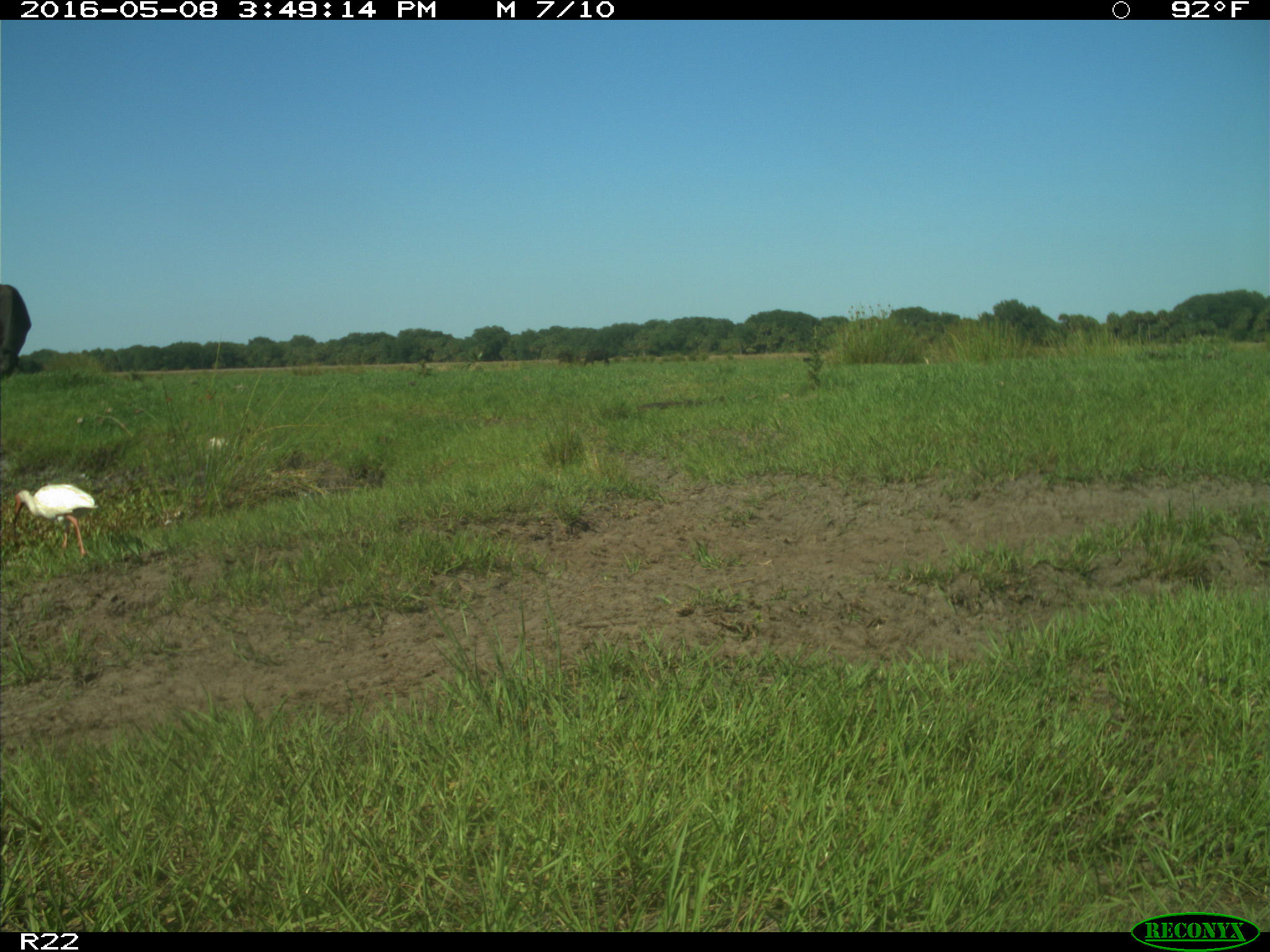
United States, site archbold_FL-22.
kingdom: Animalia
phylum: Chordata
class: Mammalia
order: Artiodactyla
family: Bovidae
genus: Bos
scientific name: Bos taurus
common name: domestic cow